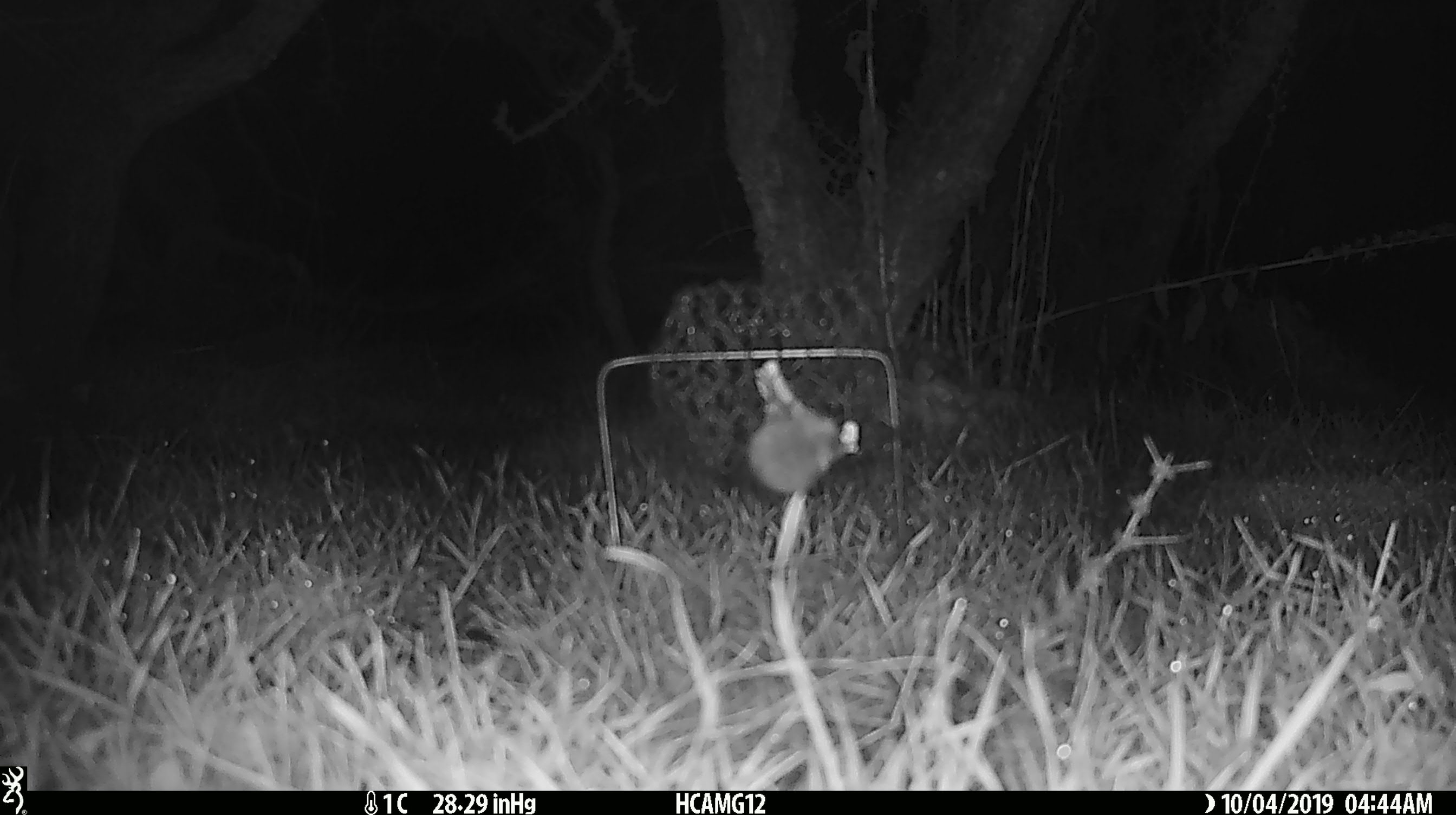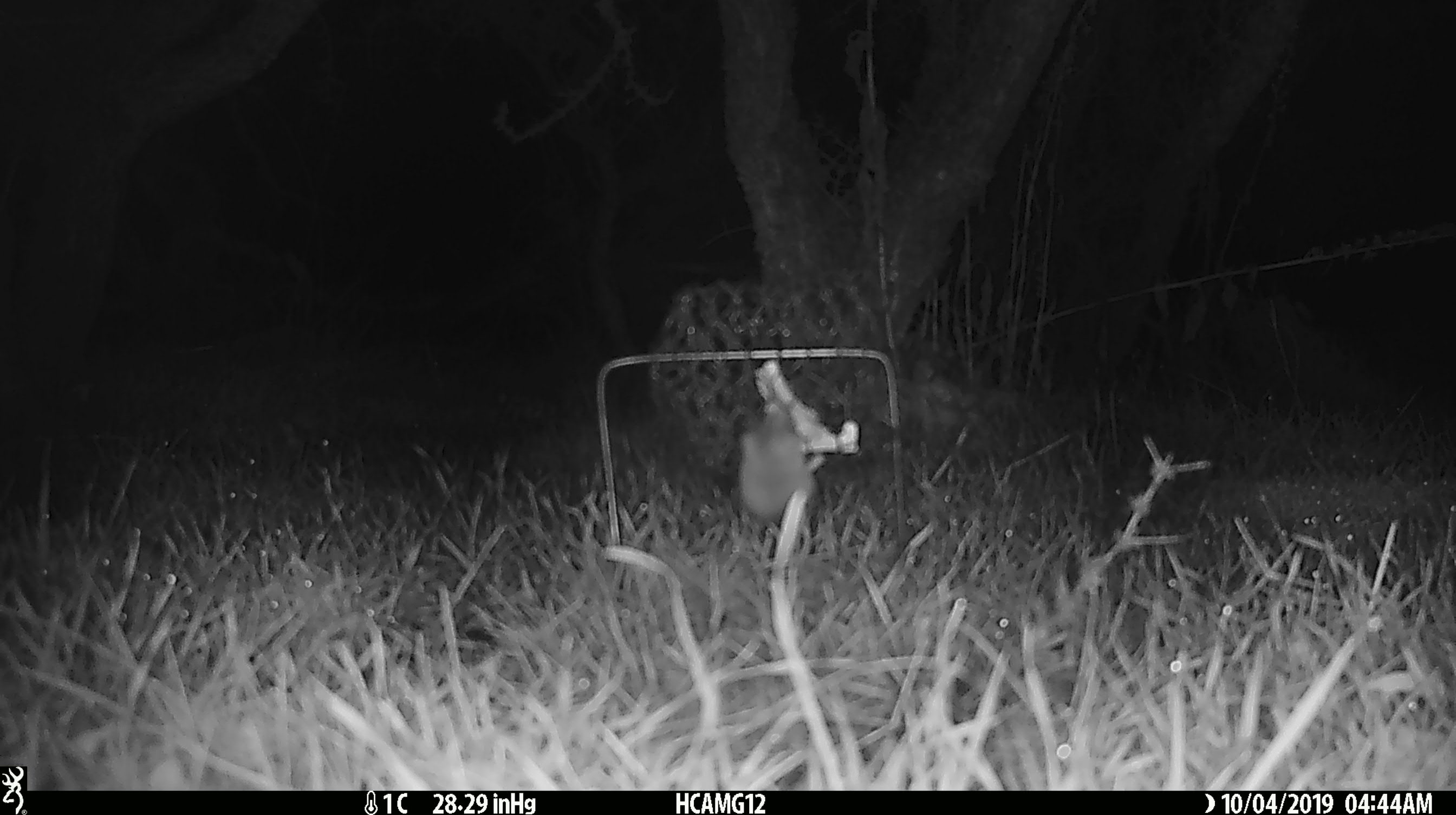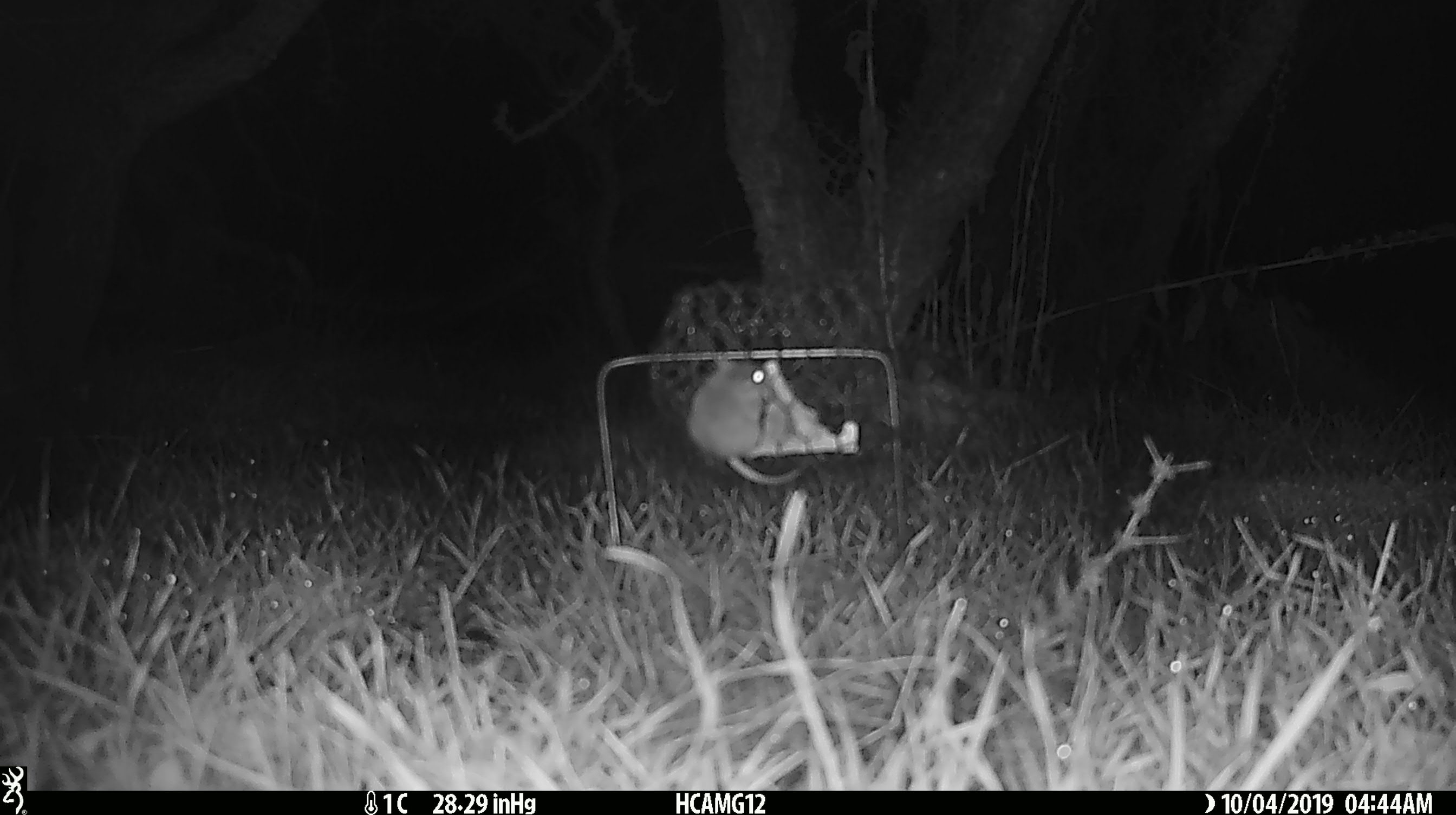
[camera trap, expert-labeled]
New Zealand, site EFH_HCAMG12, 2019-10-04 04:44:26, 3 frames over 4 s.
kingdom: Animalia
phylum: Chordata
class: Mammalia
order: Rodentia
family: Muridae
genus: Mus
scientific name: Mus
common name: mouse